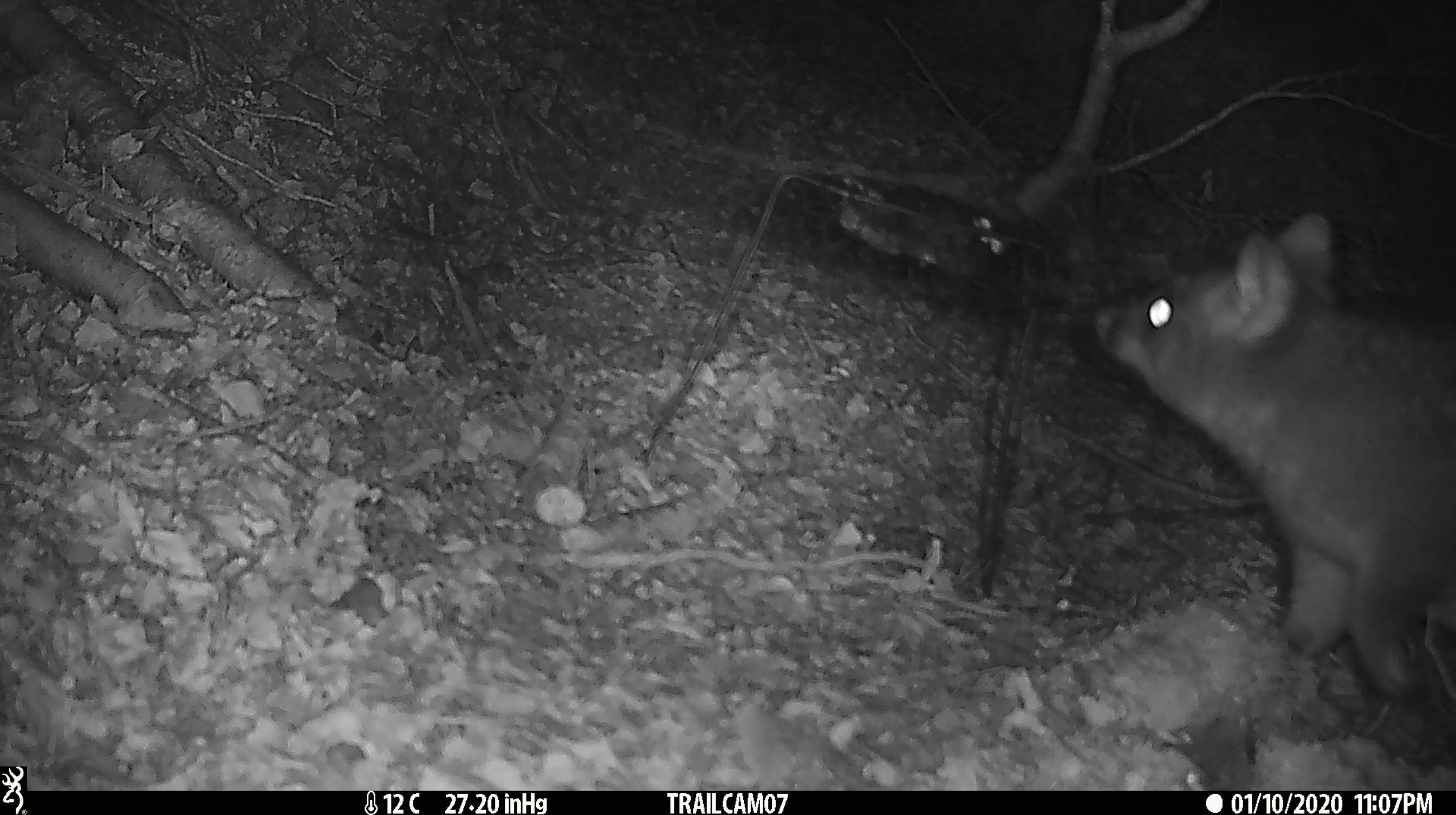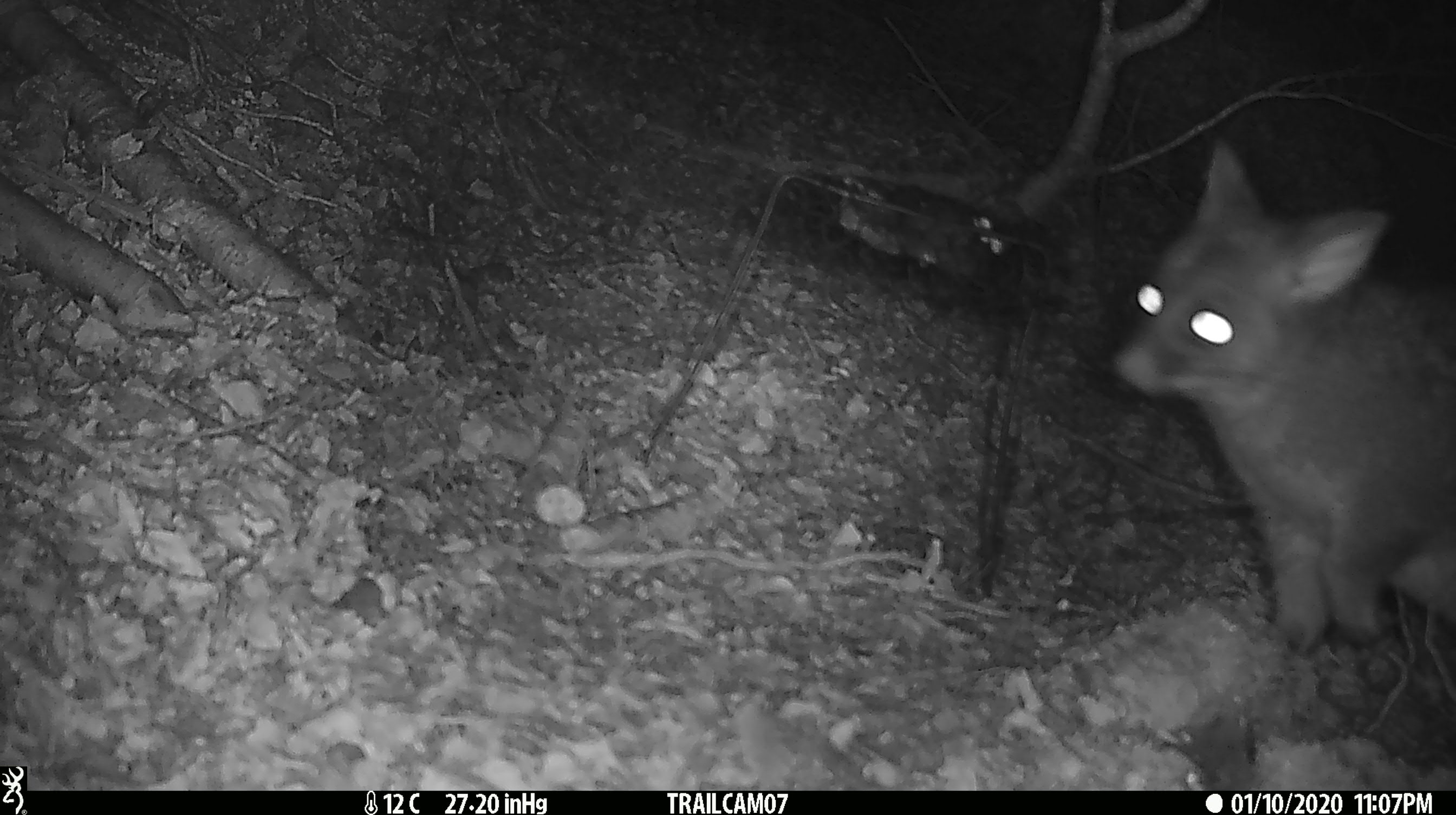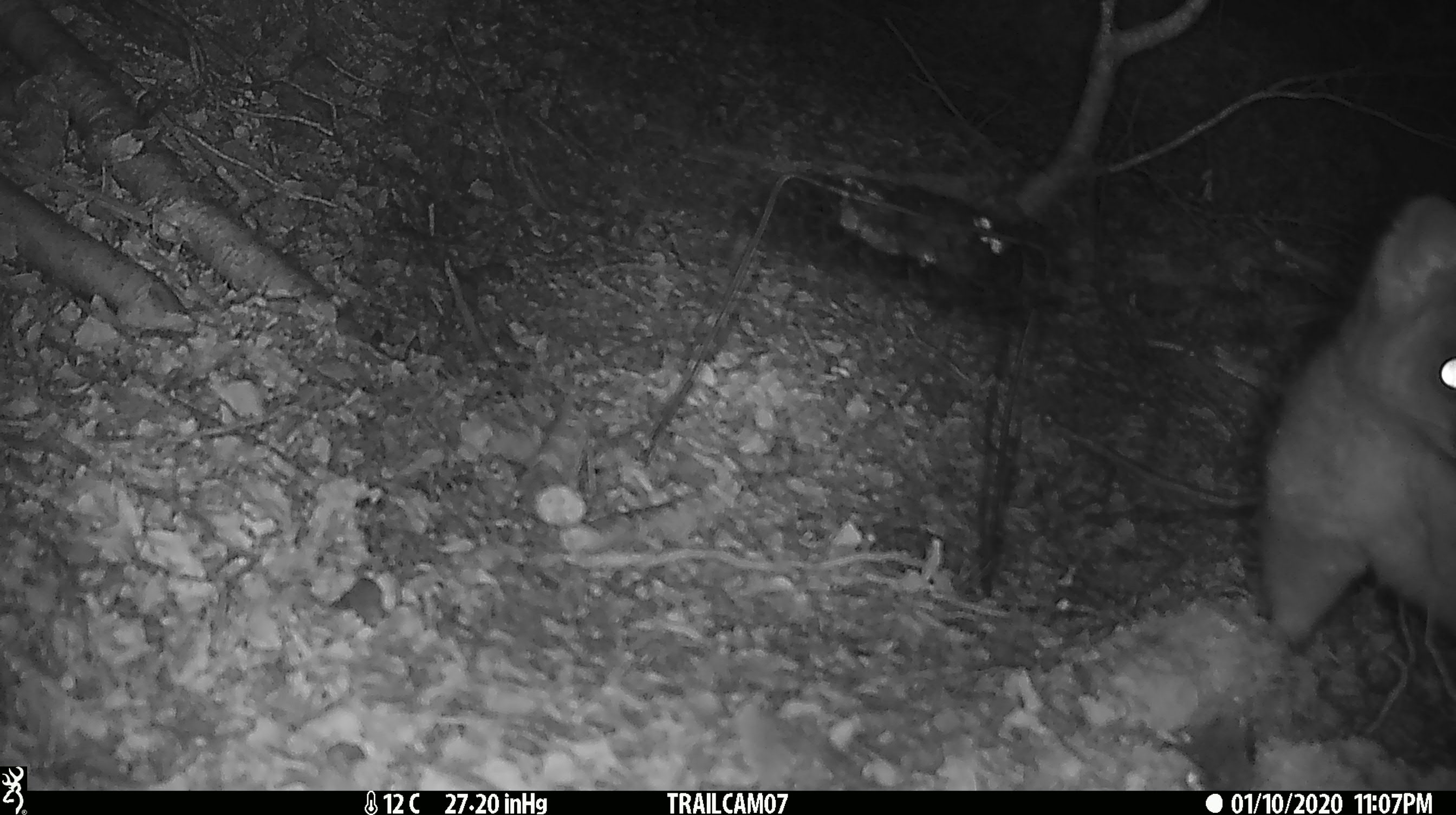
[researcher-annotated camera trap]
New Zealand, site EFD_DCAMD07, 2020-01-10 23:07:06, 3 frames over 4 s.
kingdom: Animalia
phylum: Chordata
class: Mammalia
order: Diprotodontia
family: Phalangeridae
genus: Trichosurus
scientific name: Trichosurus vulpecula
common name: common brushtail possum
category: possum